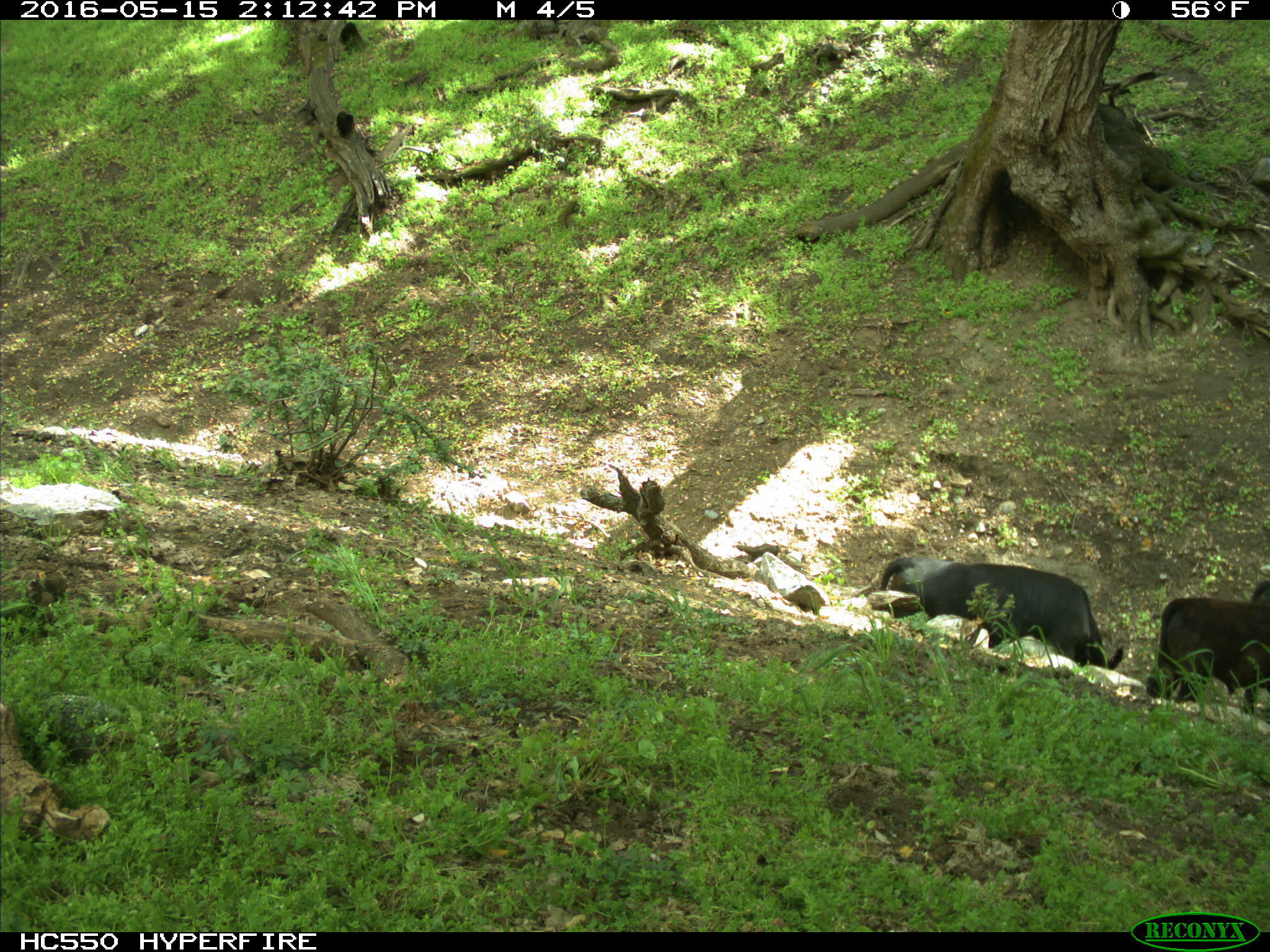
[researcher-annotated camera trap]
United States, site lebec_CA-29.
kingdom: Animalia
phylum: Chordata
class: Mammalia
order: Artiodactyla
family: Bovidae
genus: Bos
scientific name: Bos taurus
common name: domestic cow